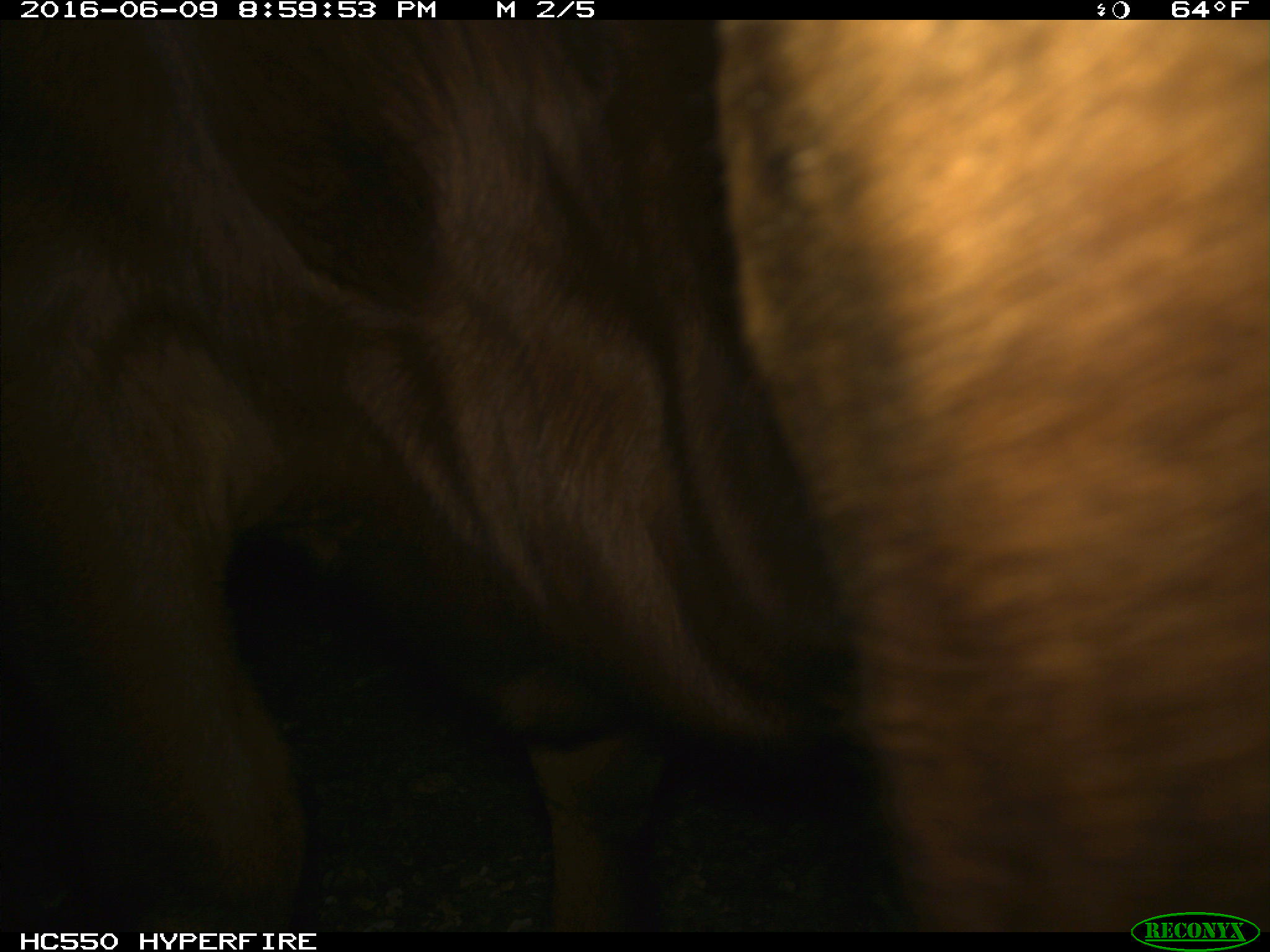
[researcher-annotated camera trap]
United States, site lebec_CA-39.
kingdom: Animalia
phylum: Chordata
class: Mammalia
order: Artiodactyla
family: Bovidae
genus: Bos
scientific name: Bos taurus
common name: domestic cow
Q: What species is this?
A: Bos taurus (domestic cow).